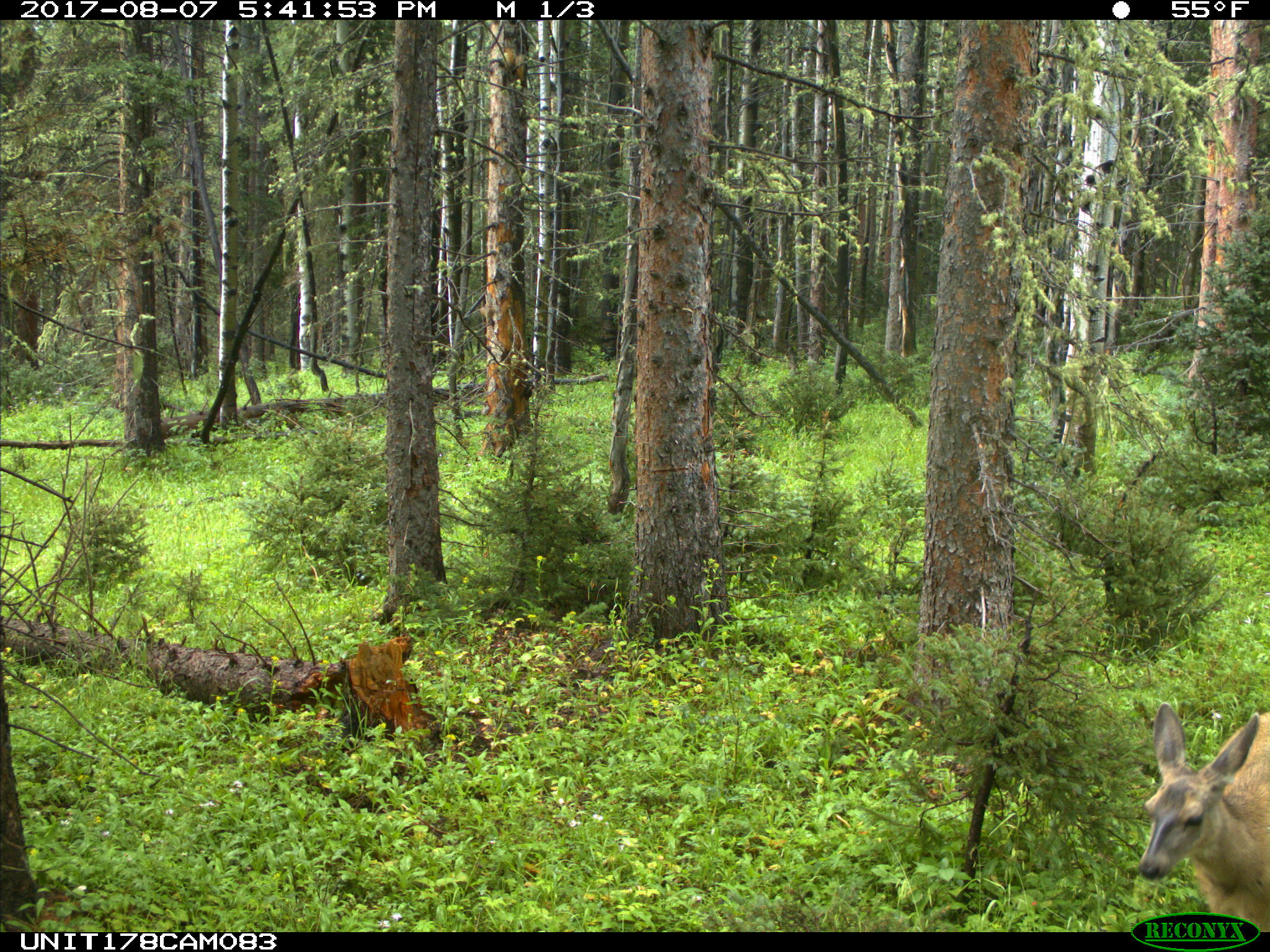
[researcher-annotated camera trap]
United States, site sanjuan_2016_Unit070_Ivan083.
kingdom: Animalia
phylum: Chordata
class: Mammalia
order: Artiodactyla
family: Cervidae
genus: Odocoileus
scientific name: Odocoileus hemionus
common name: mule deer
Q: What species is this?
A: Odocoileus hemionus (mule deer).